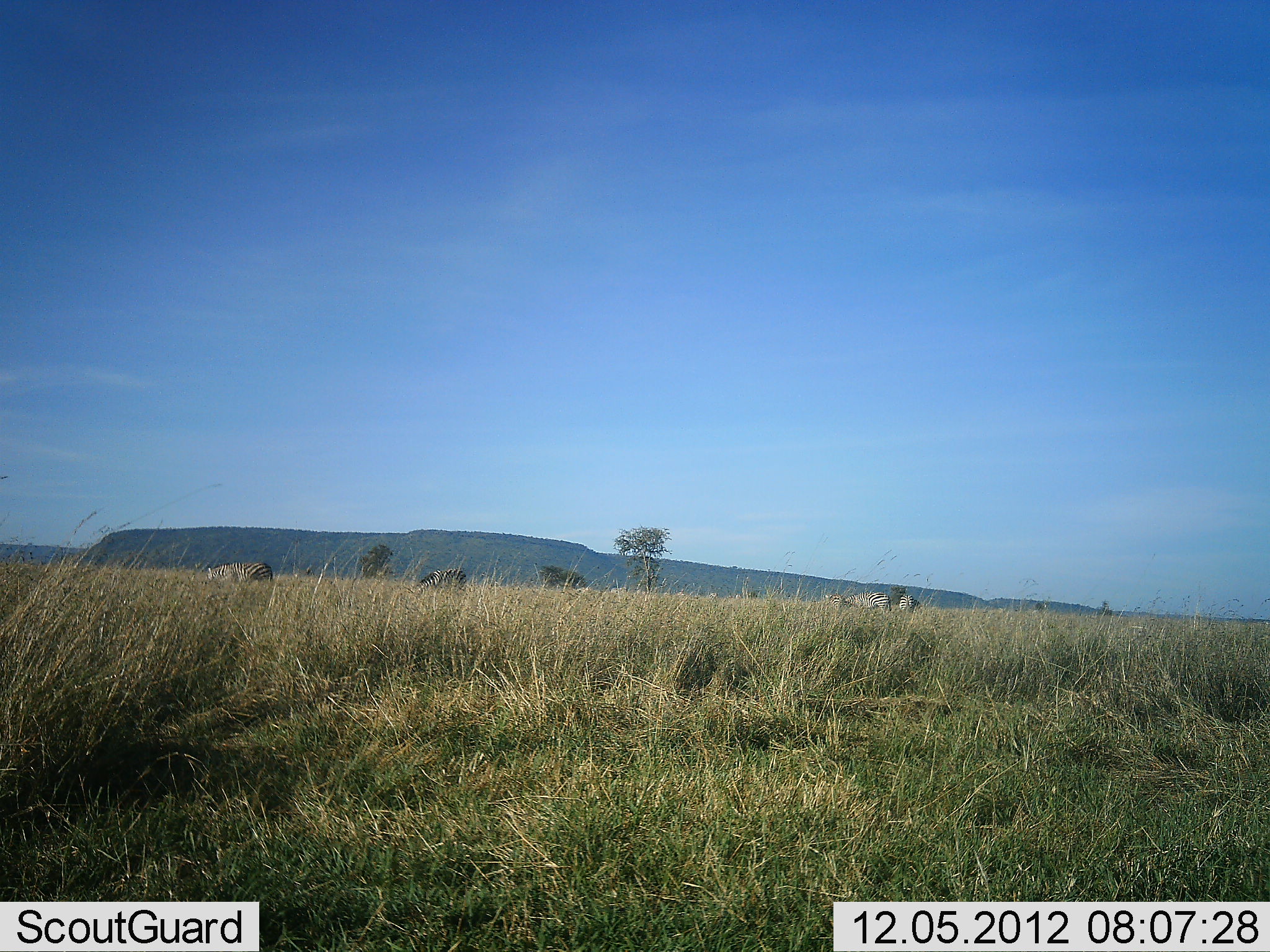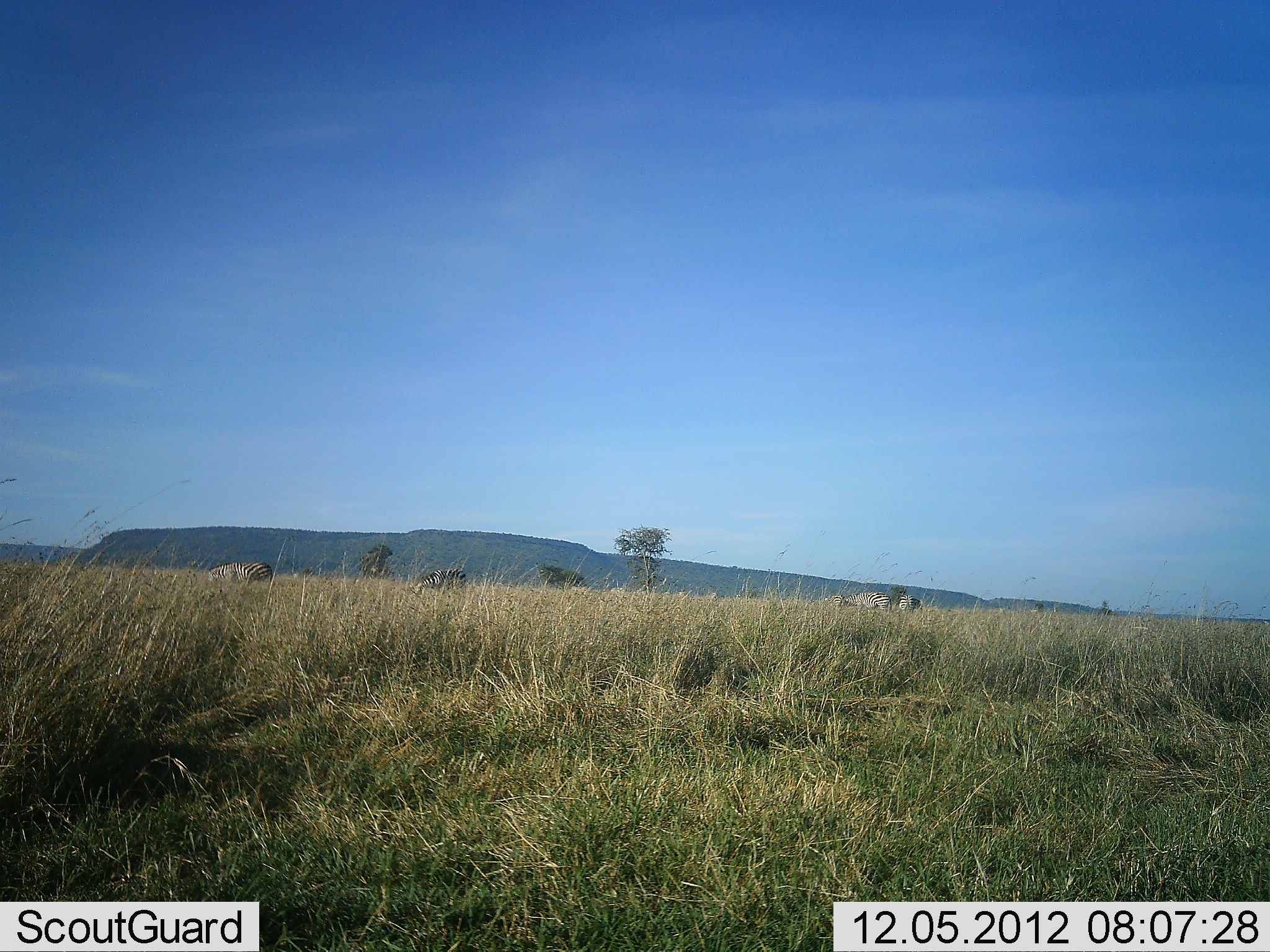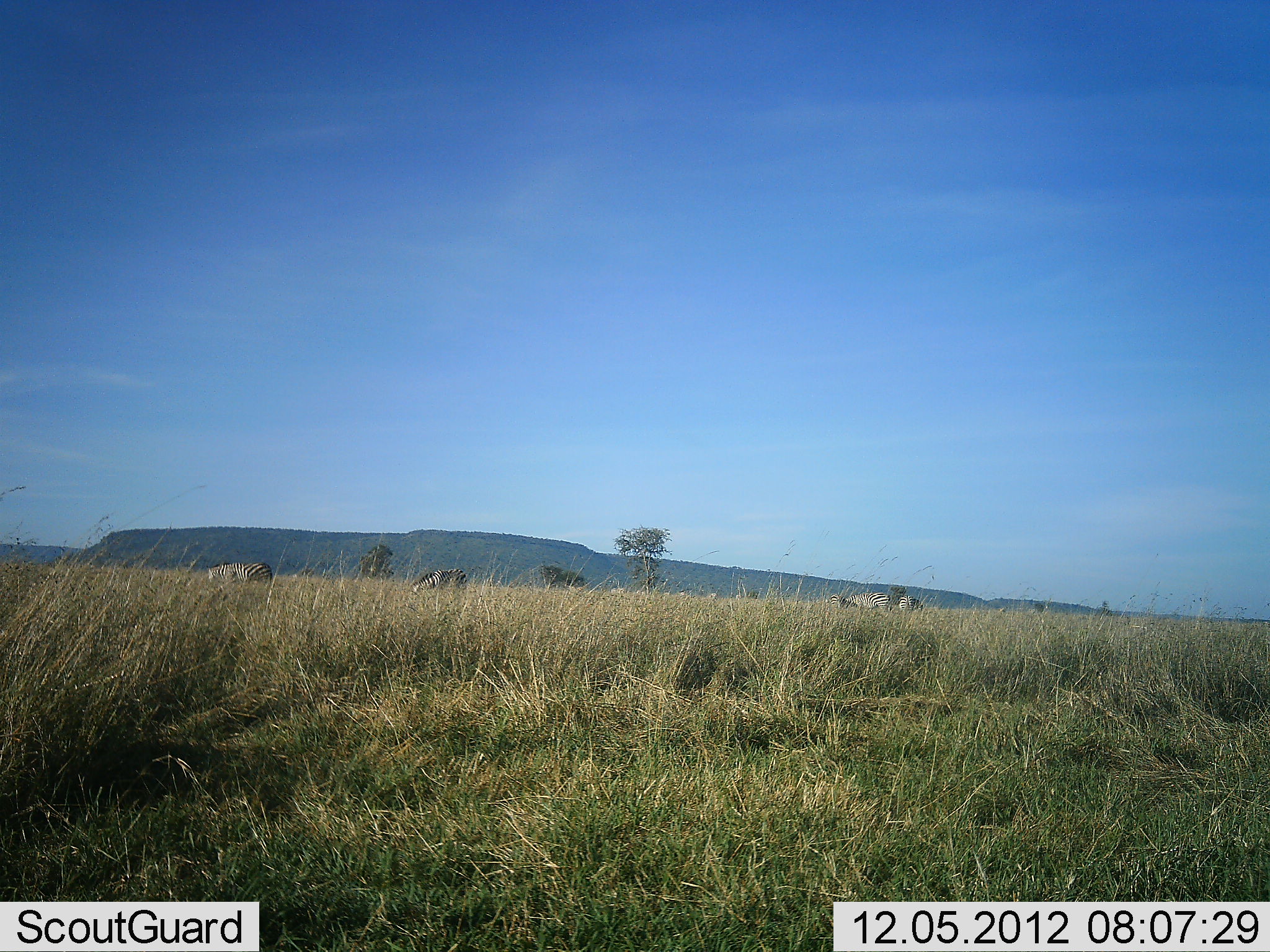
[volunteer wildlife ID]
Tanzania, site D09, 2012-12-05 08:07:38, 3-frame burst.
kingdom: Animalia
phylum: Chordata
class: Mammalia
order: Perissodactyla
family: Equidae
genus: Equus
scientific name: Equus quagga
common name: plains zebra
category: zebra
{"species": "zebra (plains zebra) (Equus quagga)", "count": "4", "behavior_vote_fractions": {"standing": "55%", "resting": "0%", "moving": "9%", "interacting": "0%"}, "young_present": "0%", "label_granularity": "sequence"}